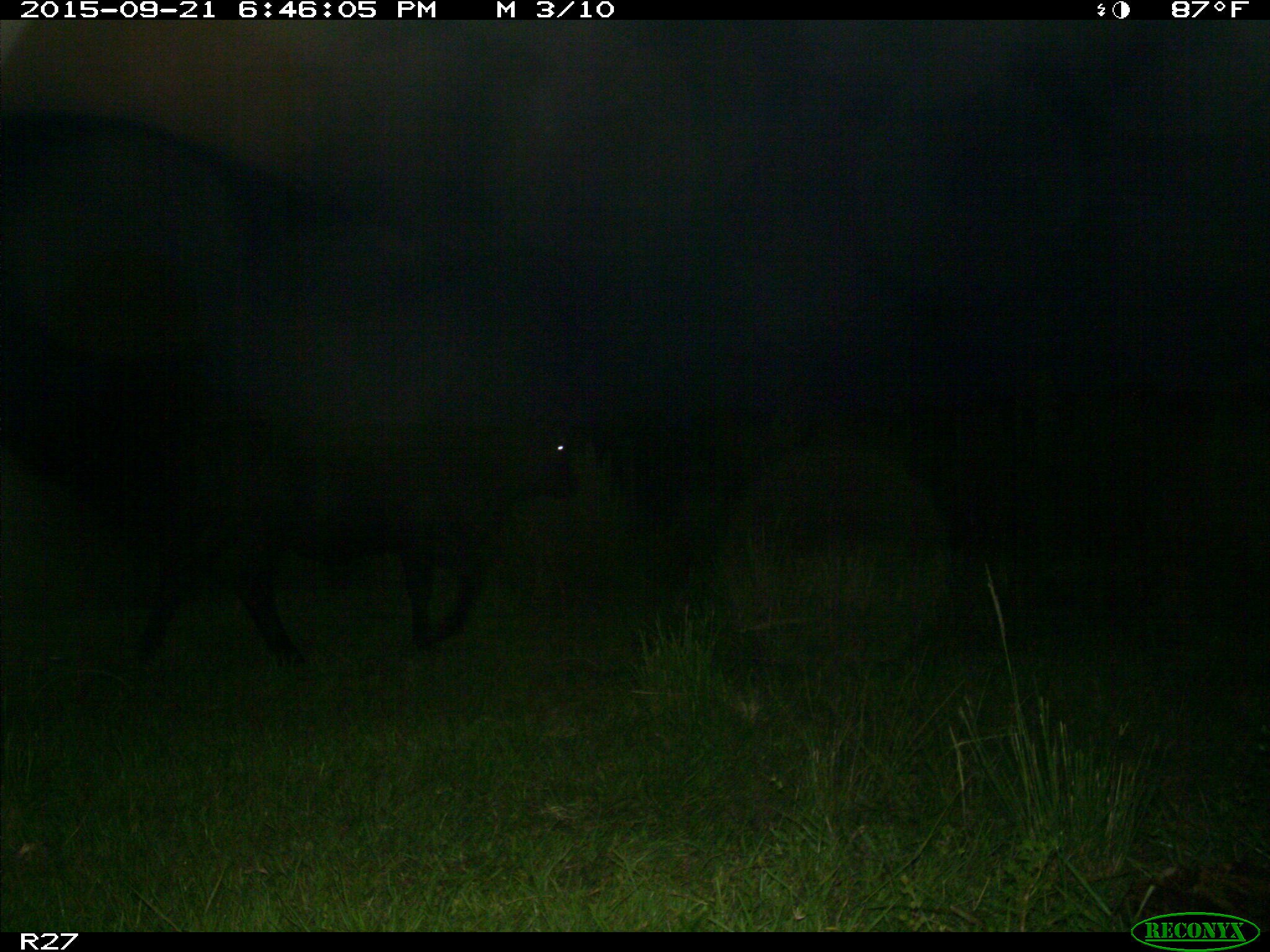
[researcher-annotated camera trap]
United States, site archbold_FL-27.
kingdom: Animalia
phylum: Chordata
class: Mammalia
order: Artiodactyla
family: Bovidae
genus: Bos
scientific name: Bos taurus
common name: domestic cow